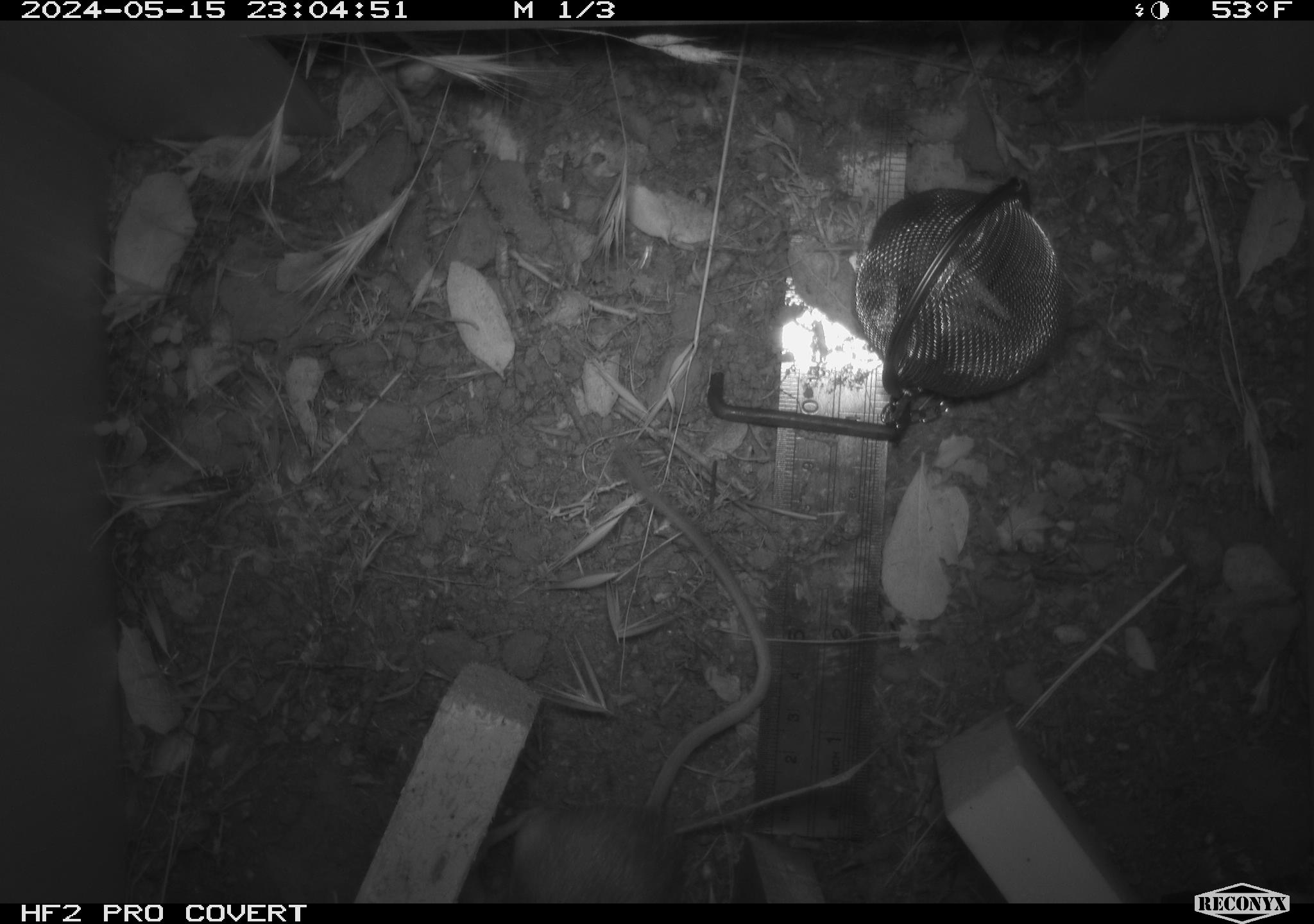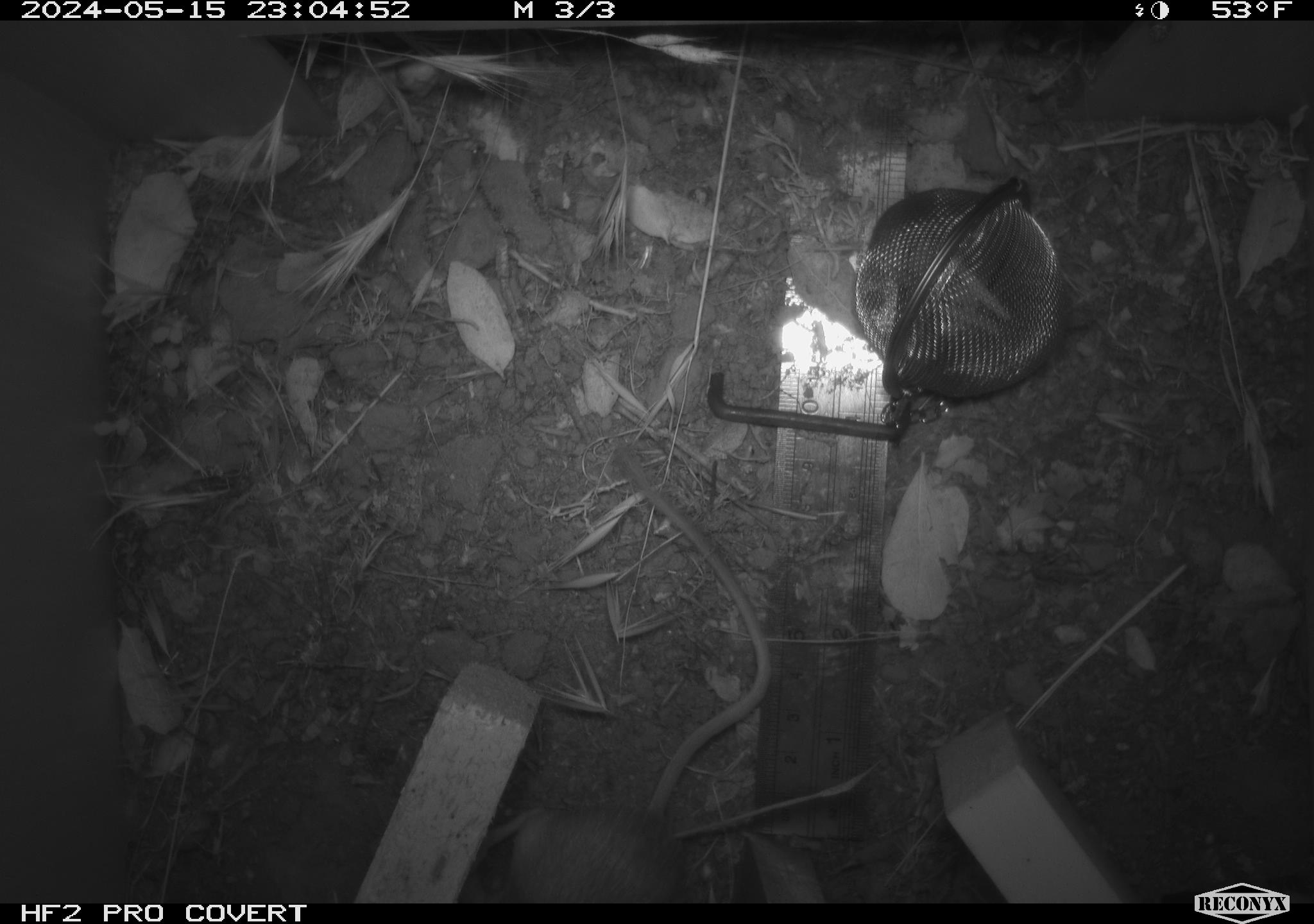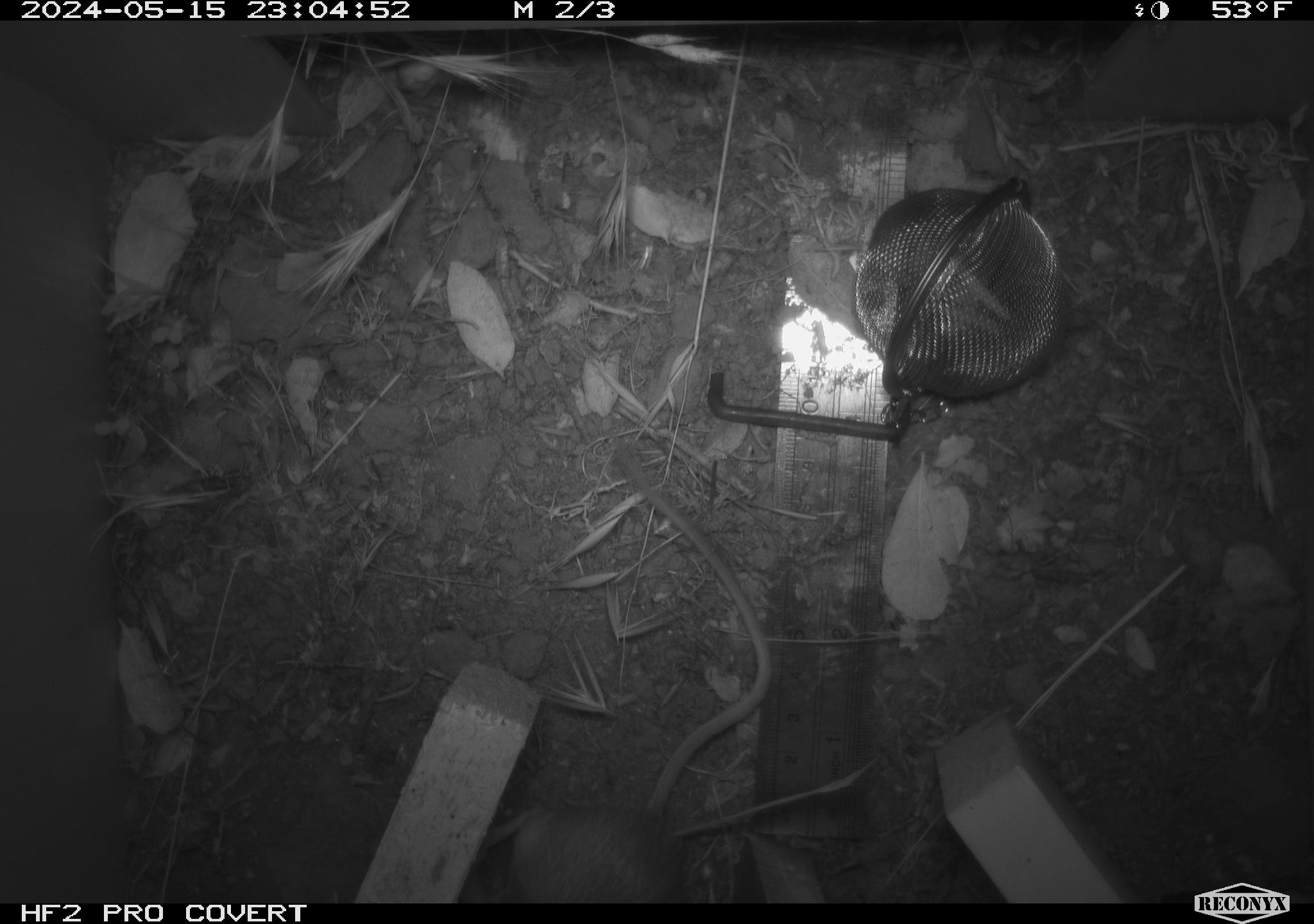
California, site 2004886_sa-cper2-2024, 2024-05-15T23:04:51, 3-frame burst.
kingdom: Animalia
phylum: Chordata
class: Mammalia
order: Rodentia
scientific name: Rodentia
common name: rodent